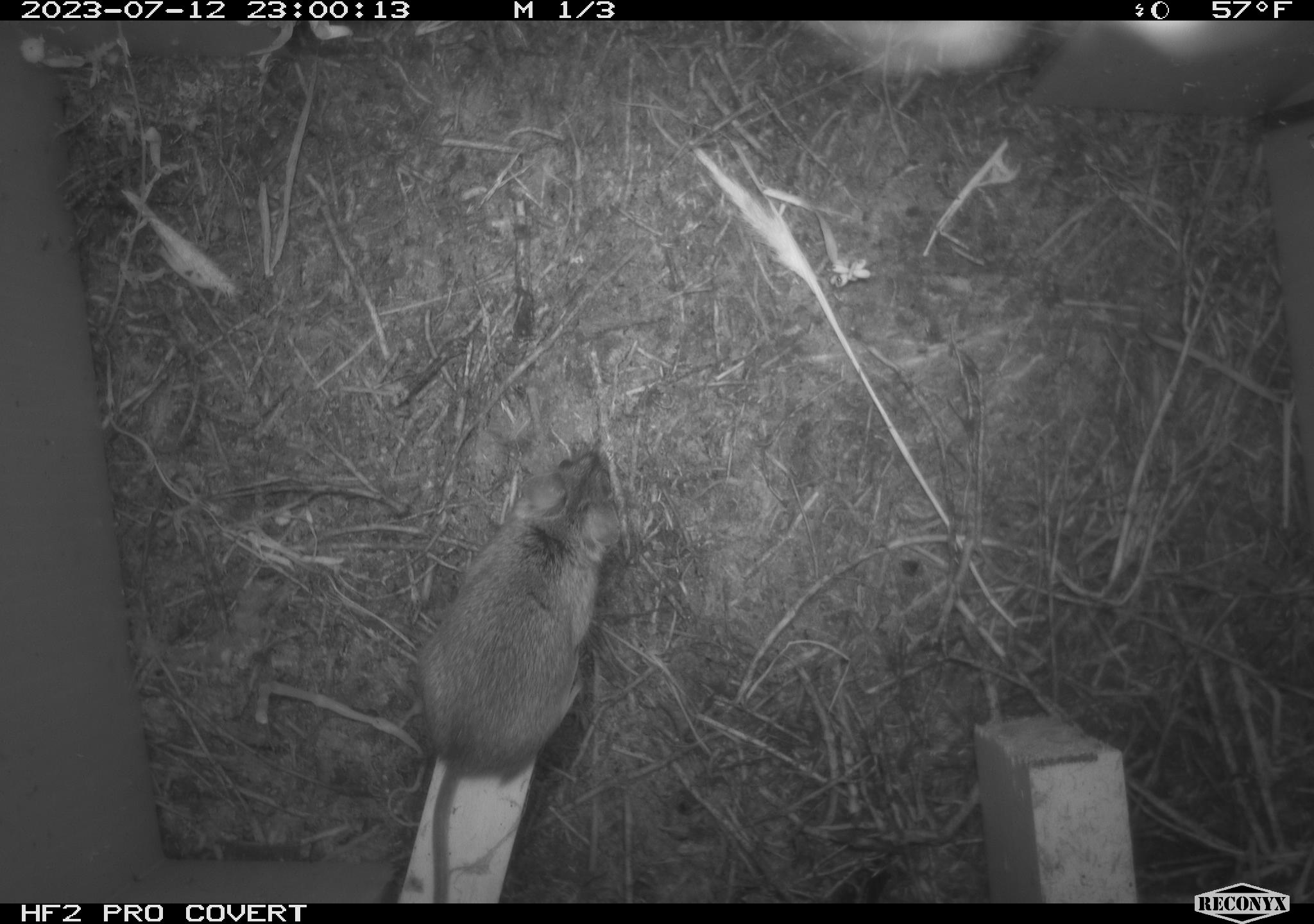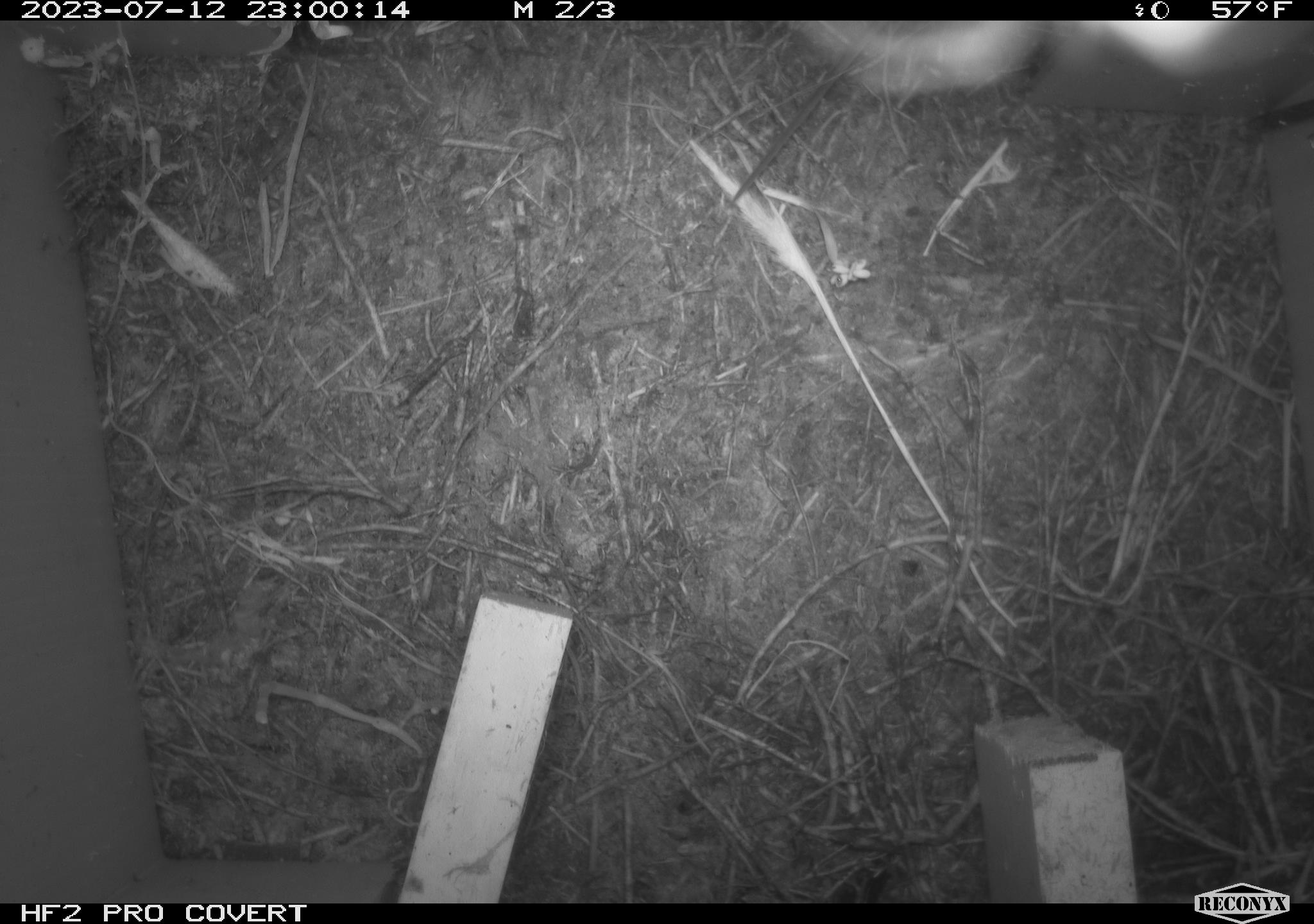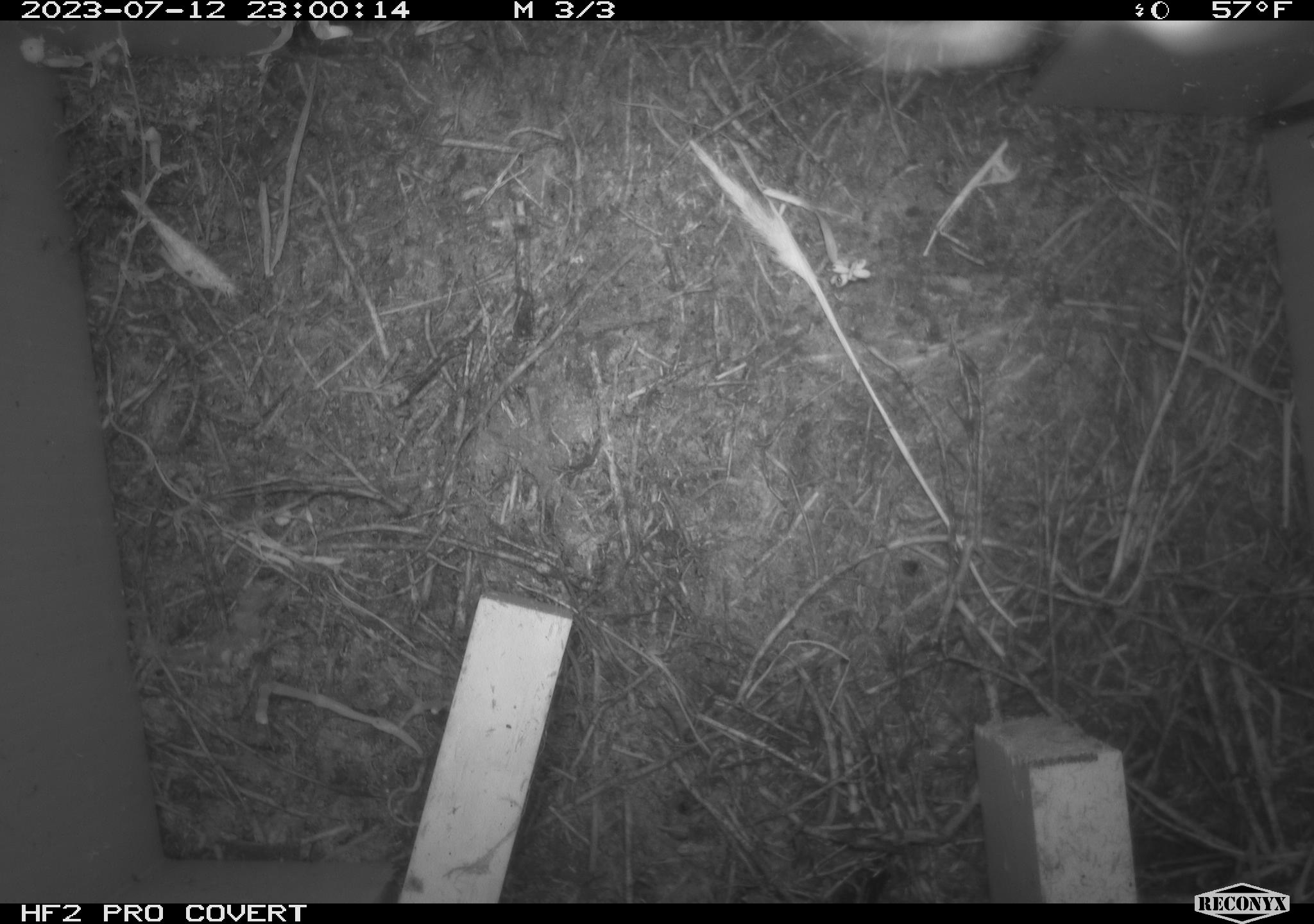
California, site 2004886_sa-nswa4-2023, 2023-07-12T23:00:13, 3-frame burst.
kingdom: Animalia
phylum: Chordata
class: Mammalia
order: Rodentia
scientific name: Rodentia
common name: mouse species